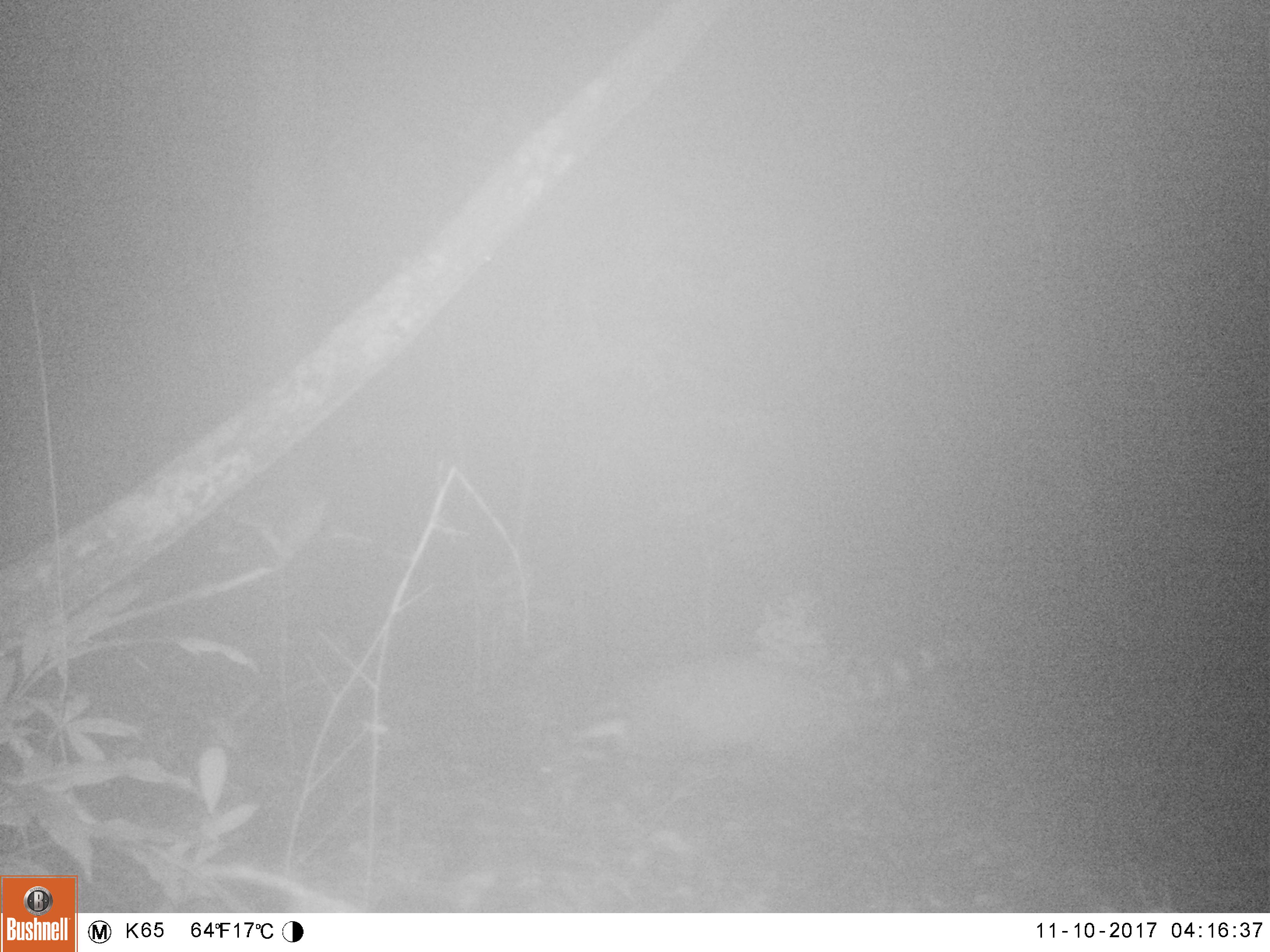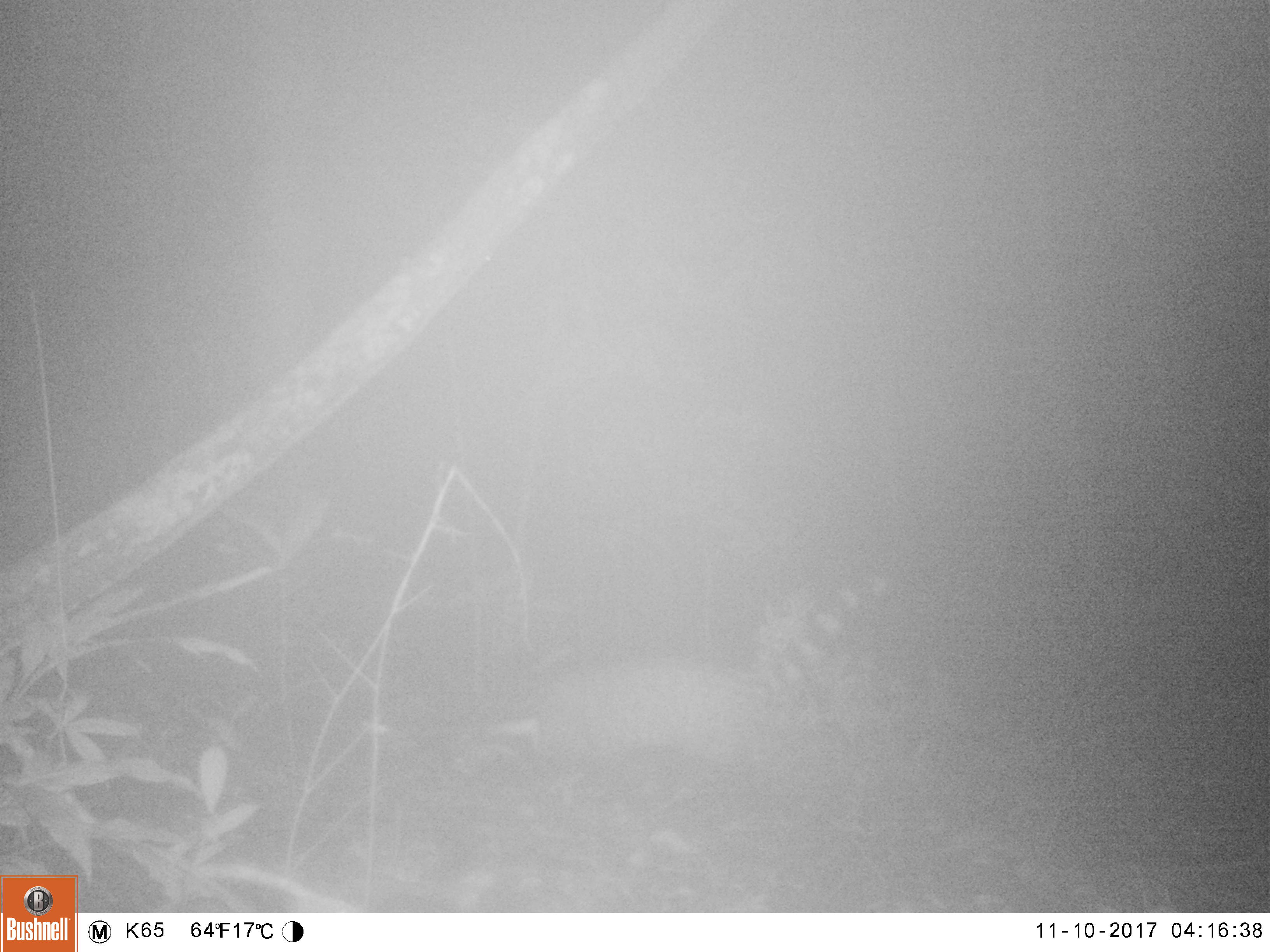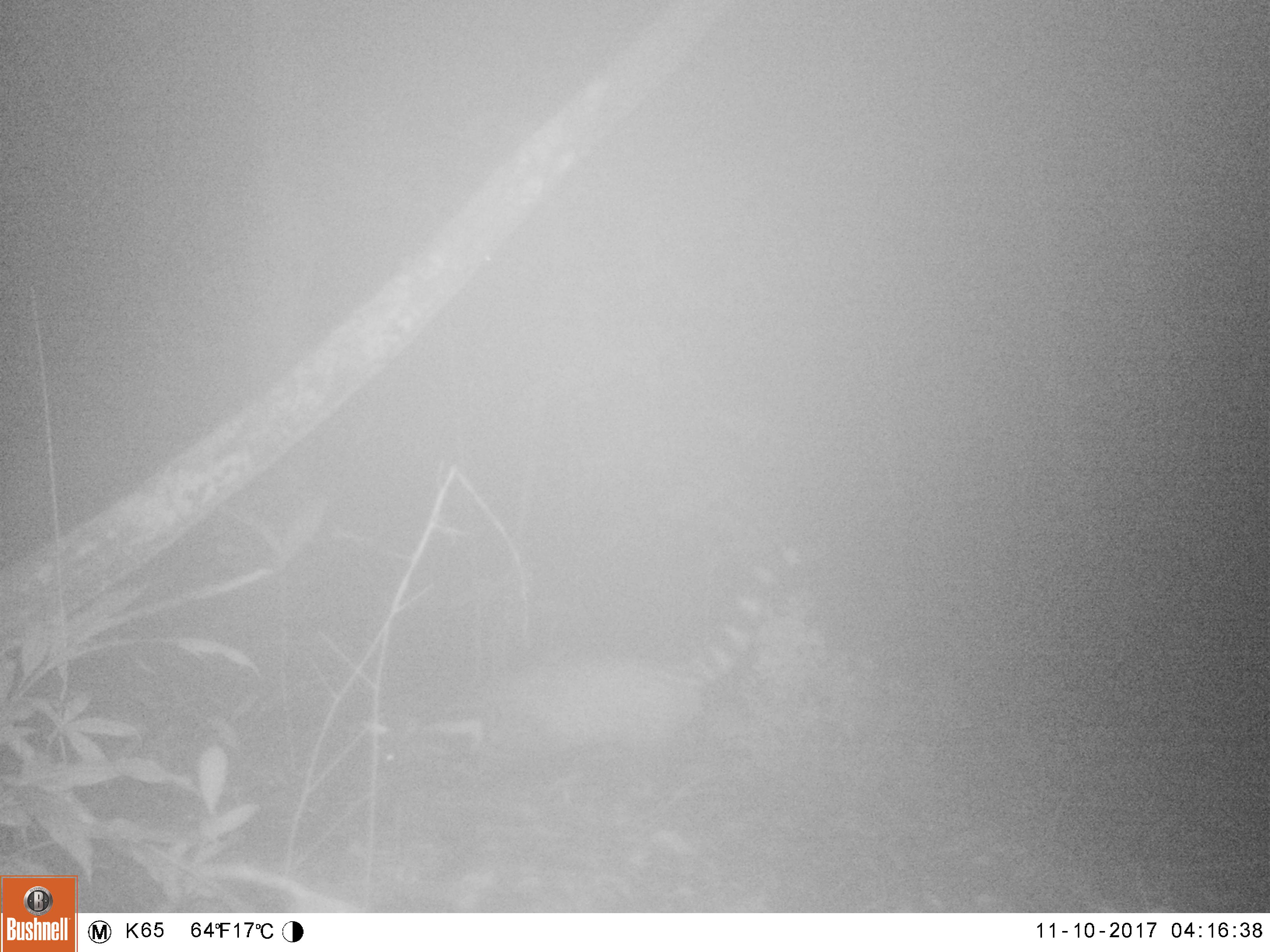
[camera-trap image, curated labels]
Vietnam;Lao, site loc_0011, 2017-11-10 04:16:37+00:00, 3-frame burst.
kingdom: Animalia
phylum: Chordata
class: Mammalia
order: Carnivora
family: Viverridae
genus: Viverra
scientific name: Viverra zibetha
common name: large indian civet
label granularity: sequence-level